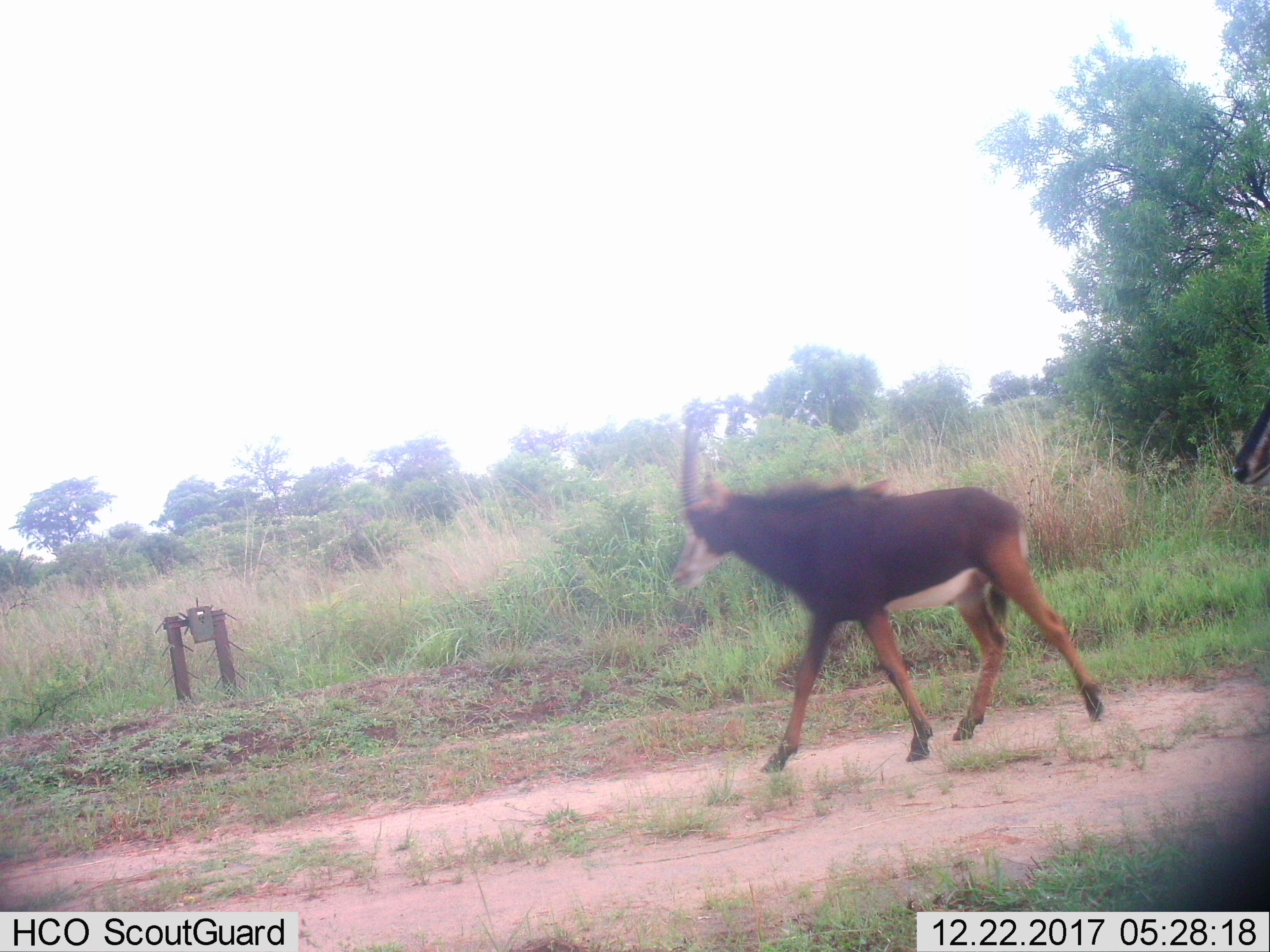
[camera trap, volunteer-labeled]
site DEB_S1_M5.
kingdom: Animalia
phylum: Chordata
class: Mammalia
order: Artiodactyla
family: Bovidae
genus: Hippotragus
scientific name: Hippotragus niger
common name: sable antelope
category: sable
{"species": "sable (sable antelope) (Hippotragus niger)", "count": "1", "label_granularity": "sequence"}